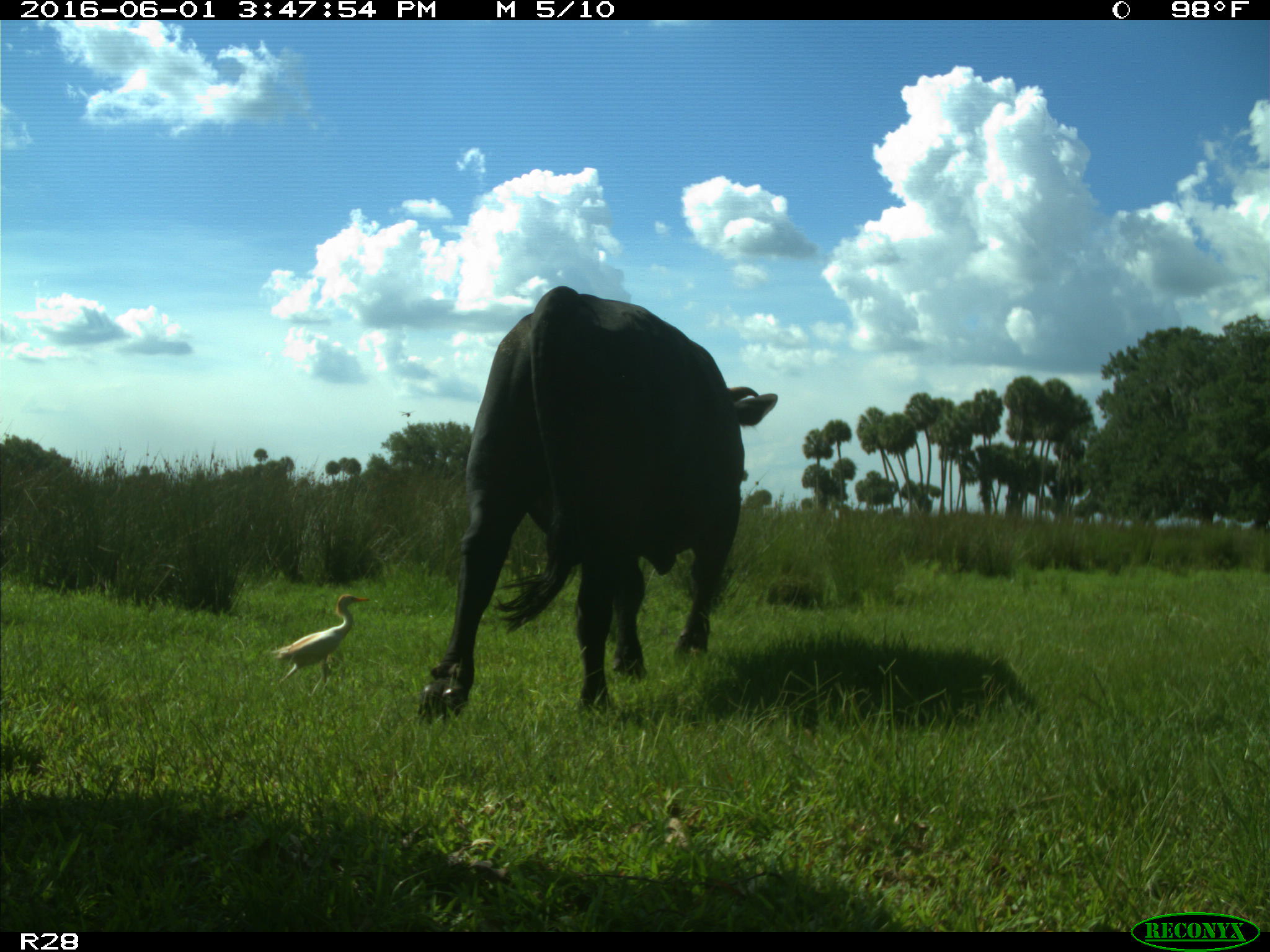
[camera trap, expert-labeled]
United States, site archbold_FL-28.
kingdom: Animalia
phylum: Chordata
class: Mammalia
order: Artiodactyla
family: Bovidae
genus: Bos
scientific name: Bos taurus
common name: domestic cow